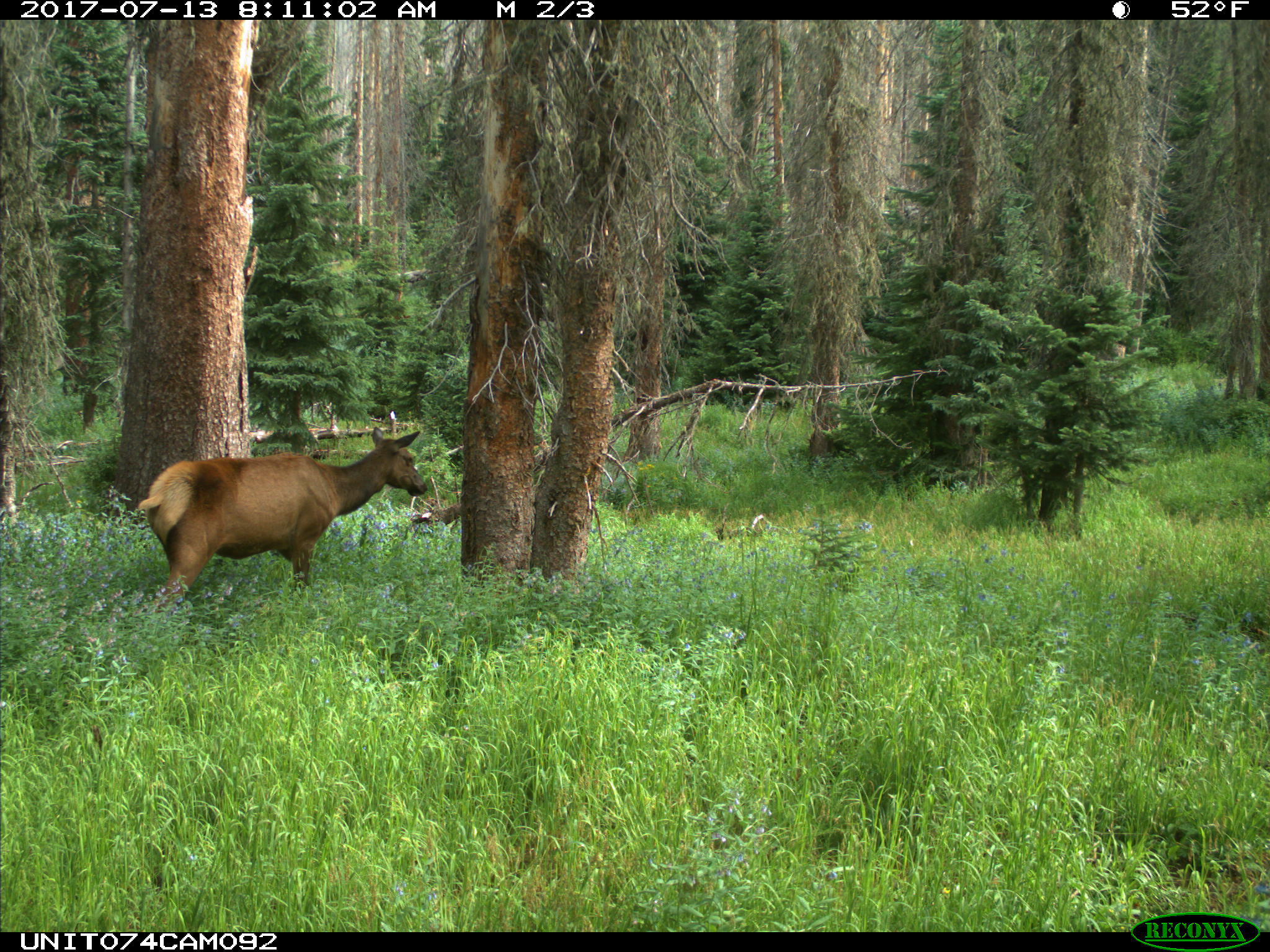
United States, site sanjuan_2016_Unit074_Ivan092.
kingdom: Animalia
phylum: Chordata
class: Mammalia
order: Artiodactyla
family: Cervidae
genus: Cervus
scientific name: Cervus elaphus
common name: red deer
Cervus elaphus (red deer).